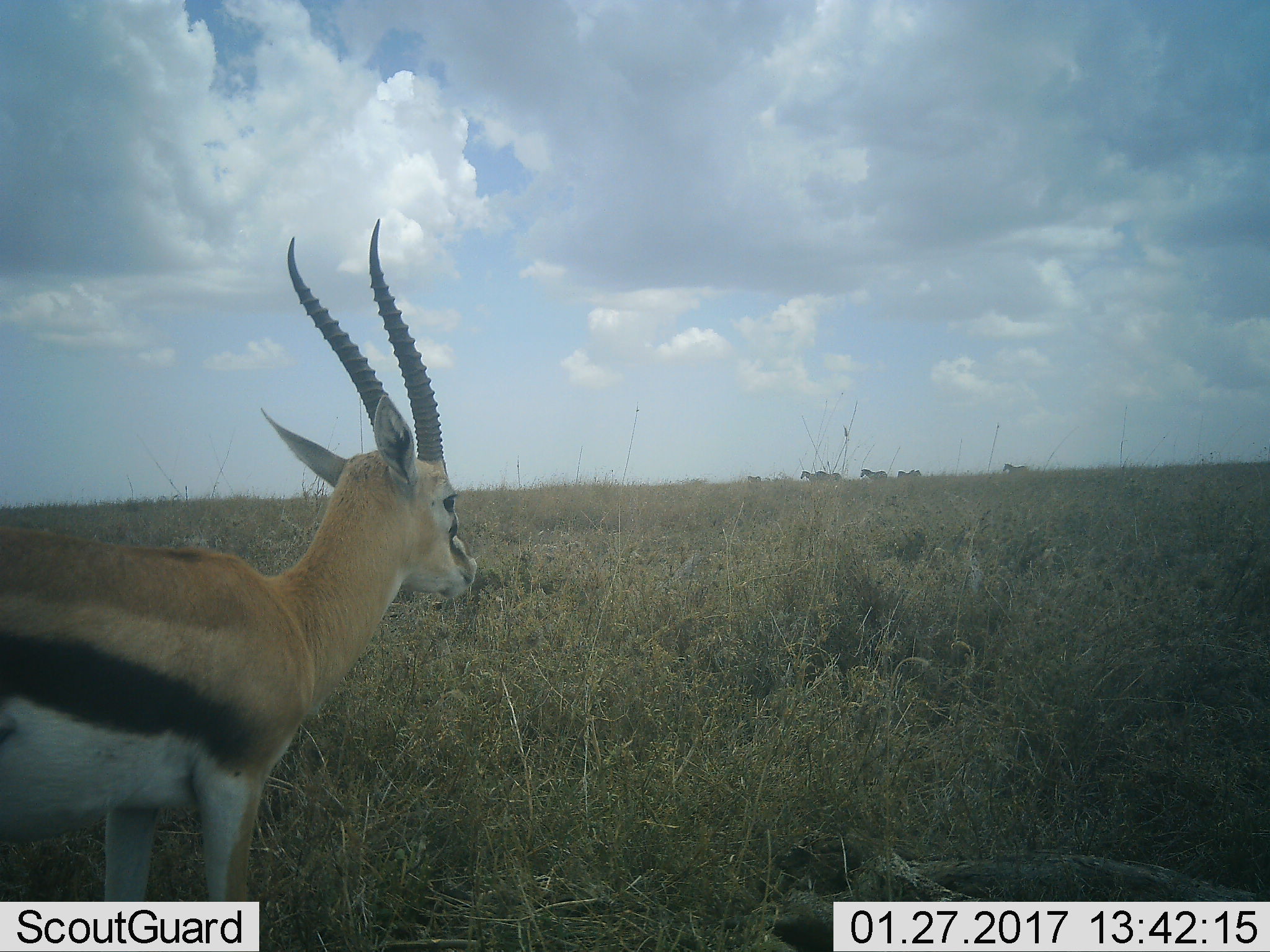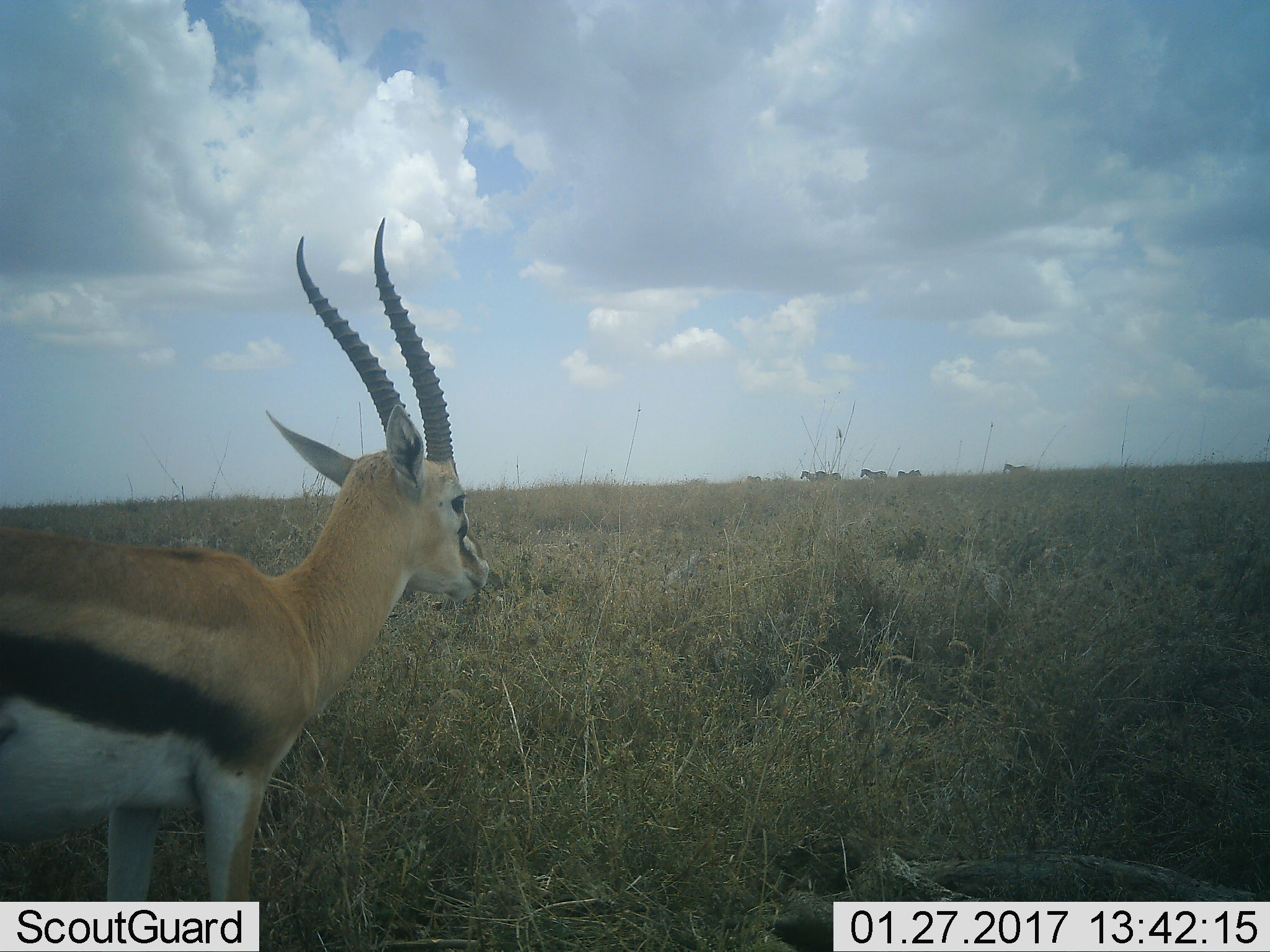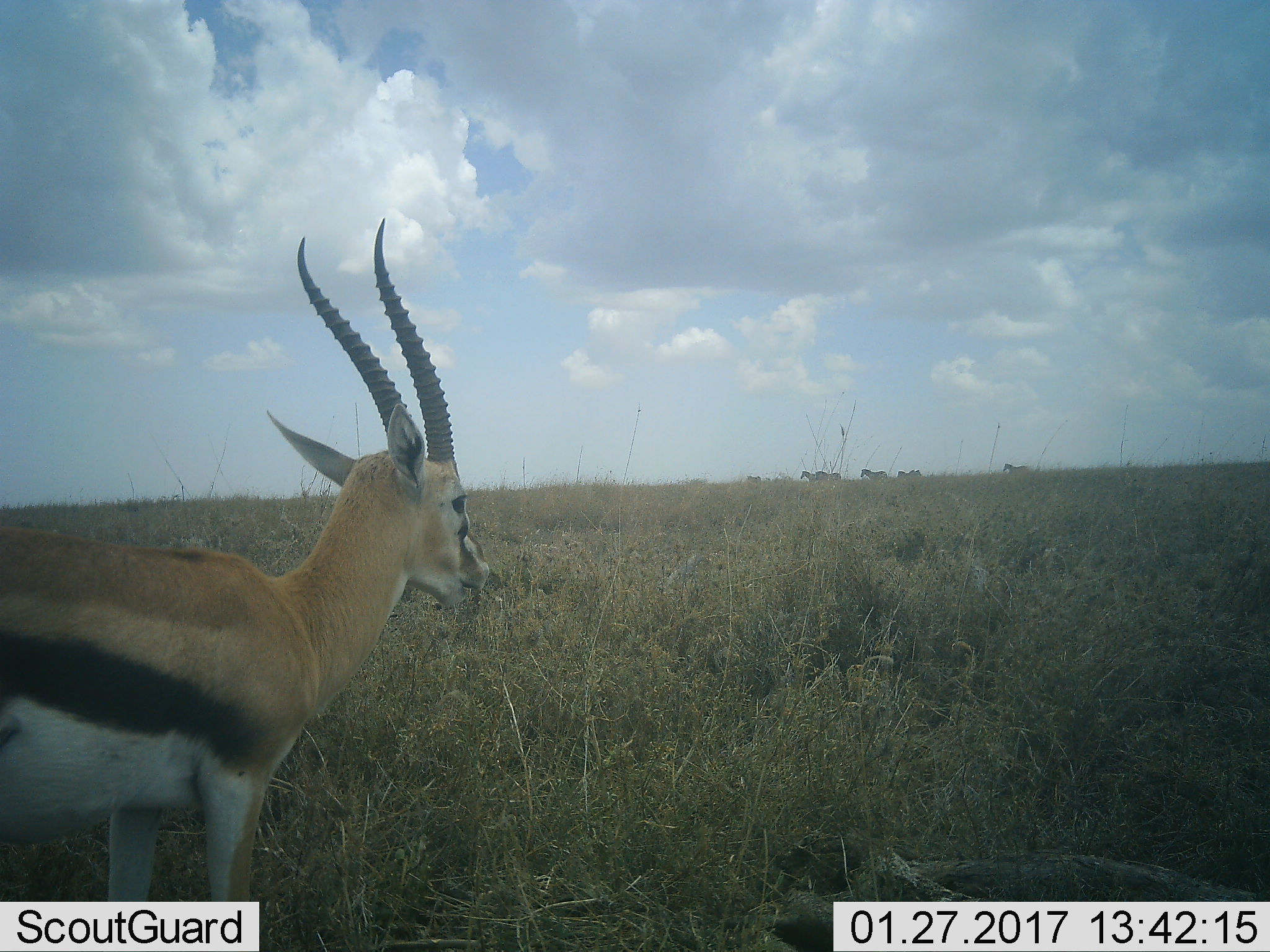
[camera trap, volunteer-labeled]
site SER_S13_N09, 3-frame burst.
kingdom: Animalia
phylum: Chordata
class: Mammalia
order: Artiodactyla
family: Bovidae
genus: Eudorcas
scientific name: Eudorcas thomsonii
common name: thomson's gazelle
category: gazellethomsons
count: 1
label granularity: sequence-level